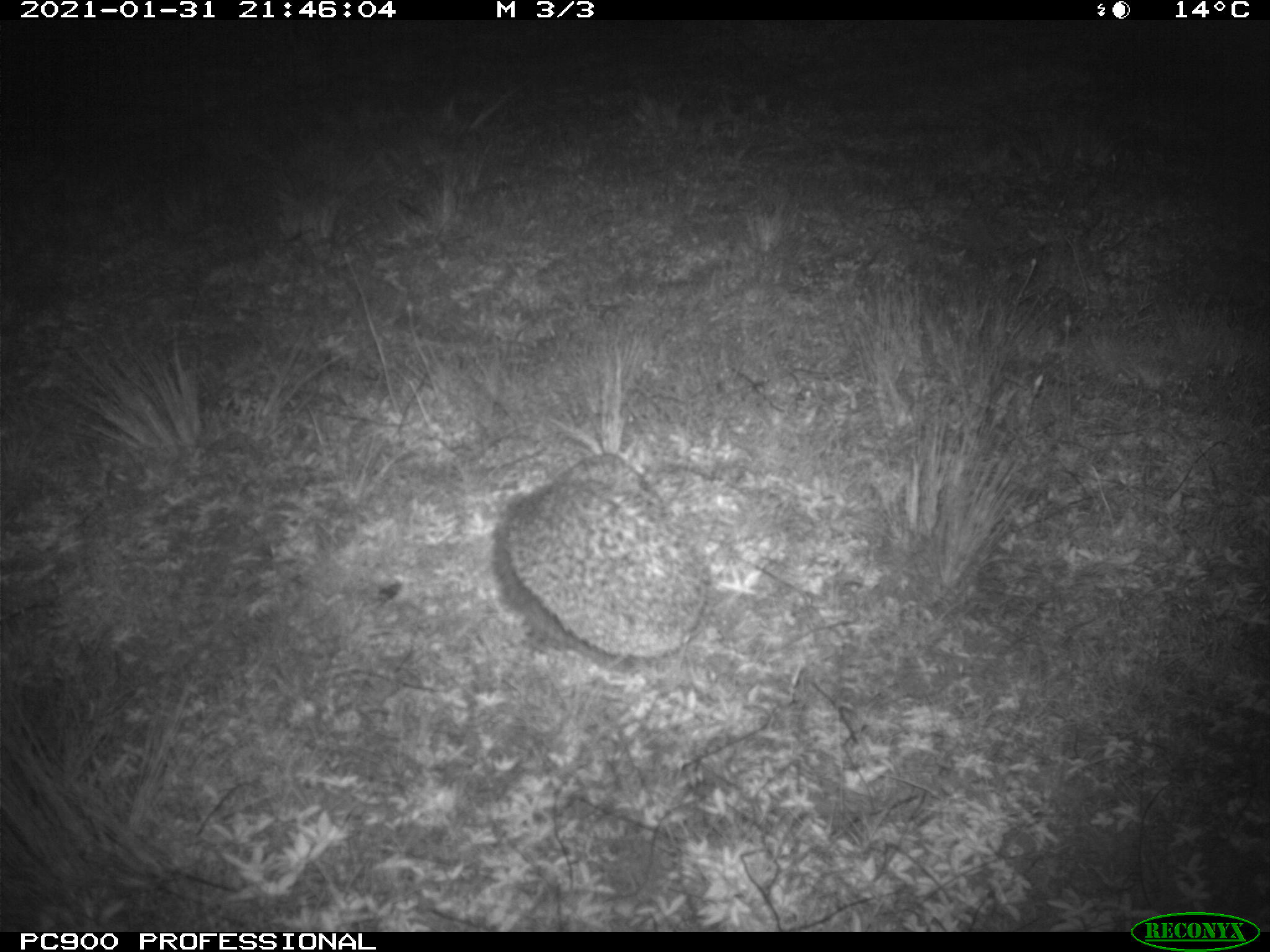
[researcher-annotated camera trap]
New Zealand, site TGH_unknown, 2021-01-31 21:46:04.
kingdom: Animalia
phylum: Chordata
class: Mammalia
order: Eulipotyphla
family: Erinaceidae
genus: Erinaceus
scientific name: Erinaceus europaeus europaeus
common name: european hedgehog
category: hedgehog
Hedgehog (european hedgehog) (Erinaceus europaeus europaeus).